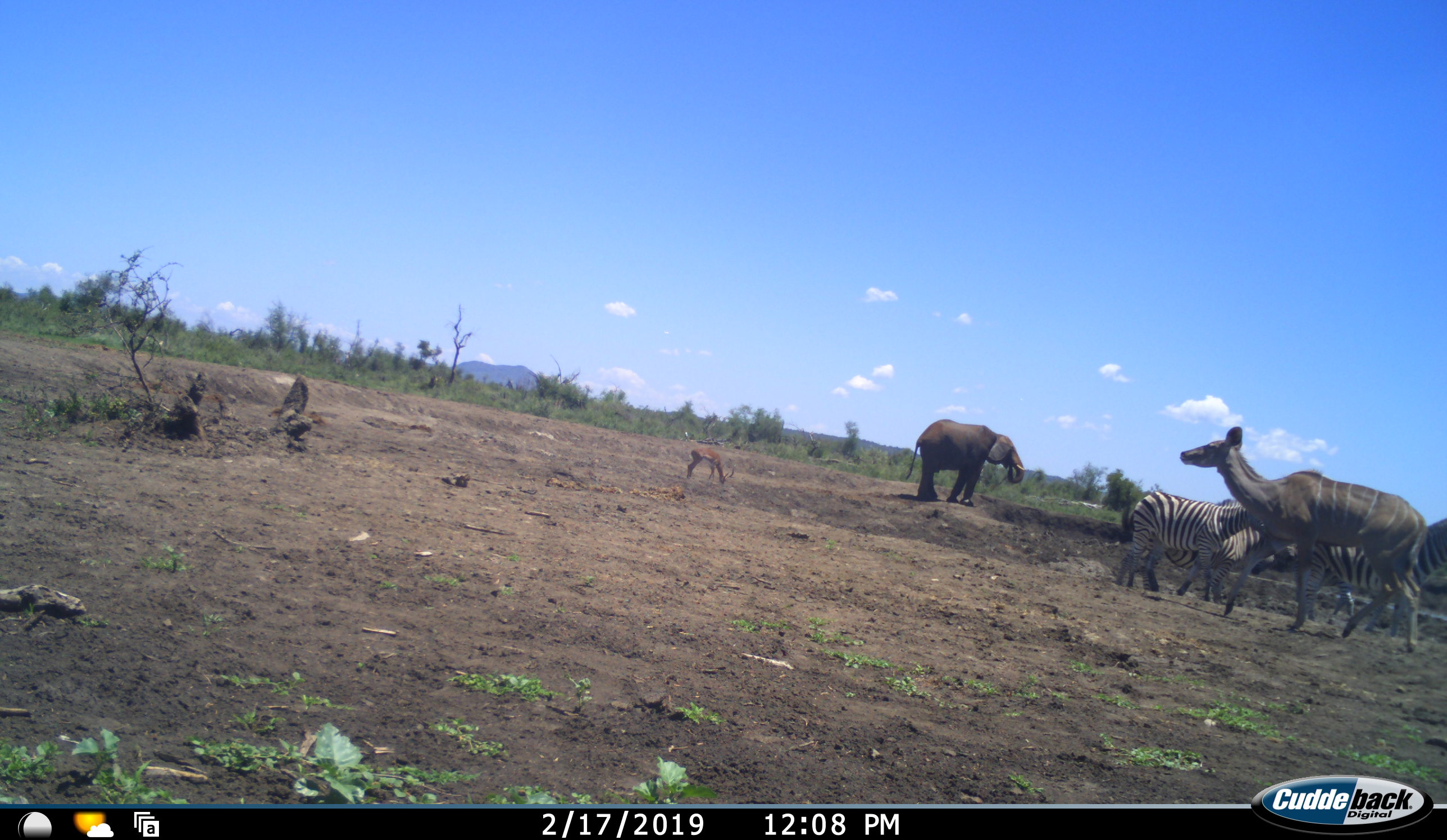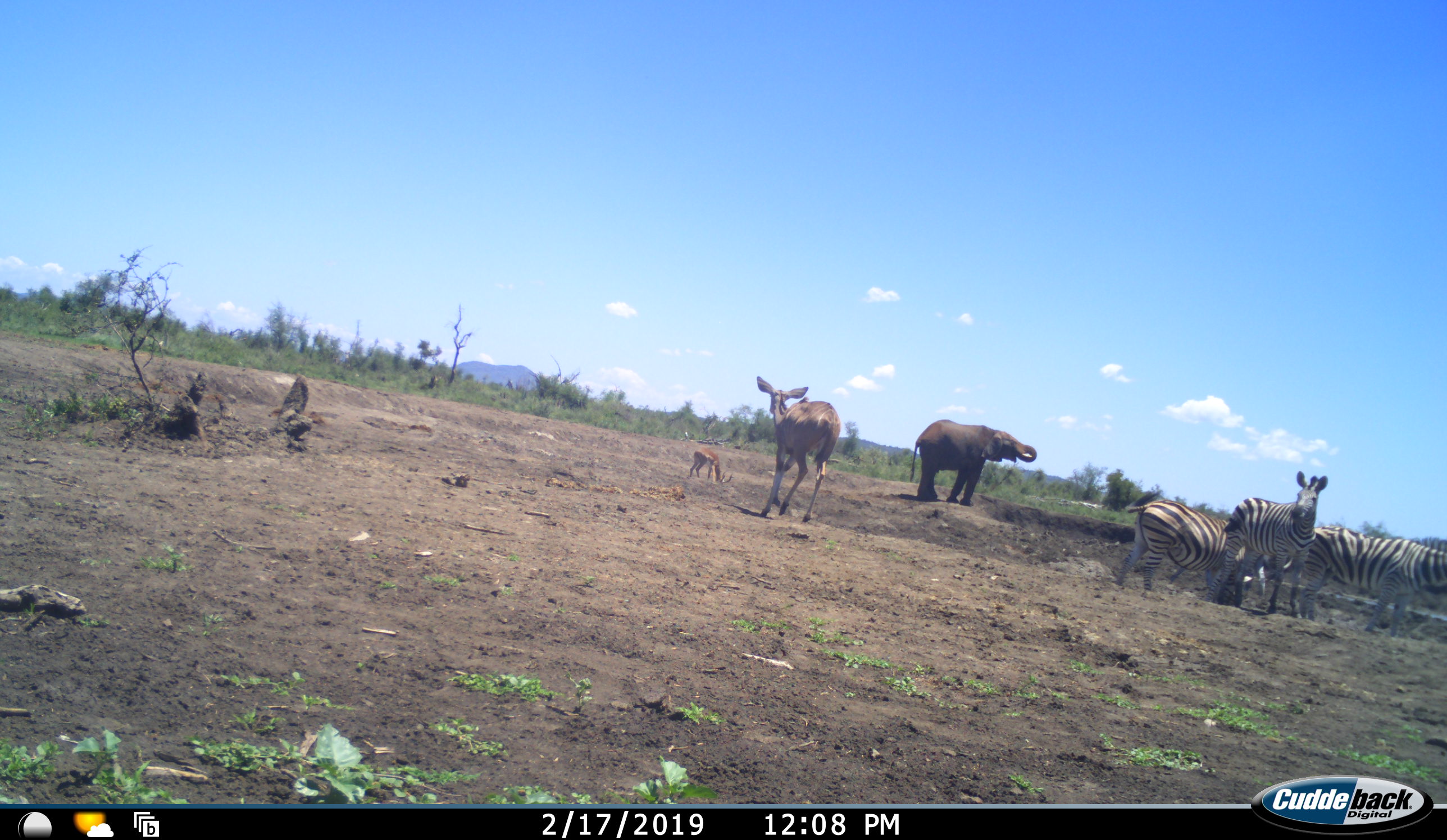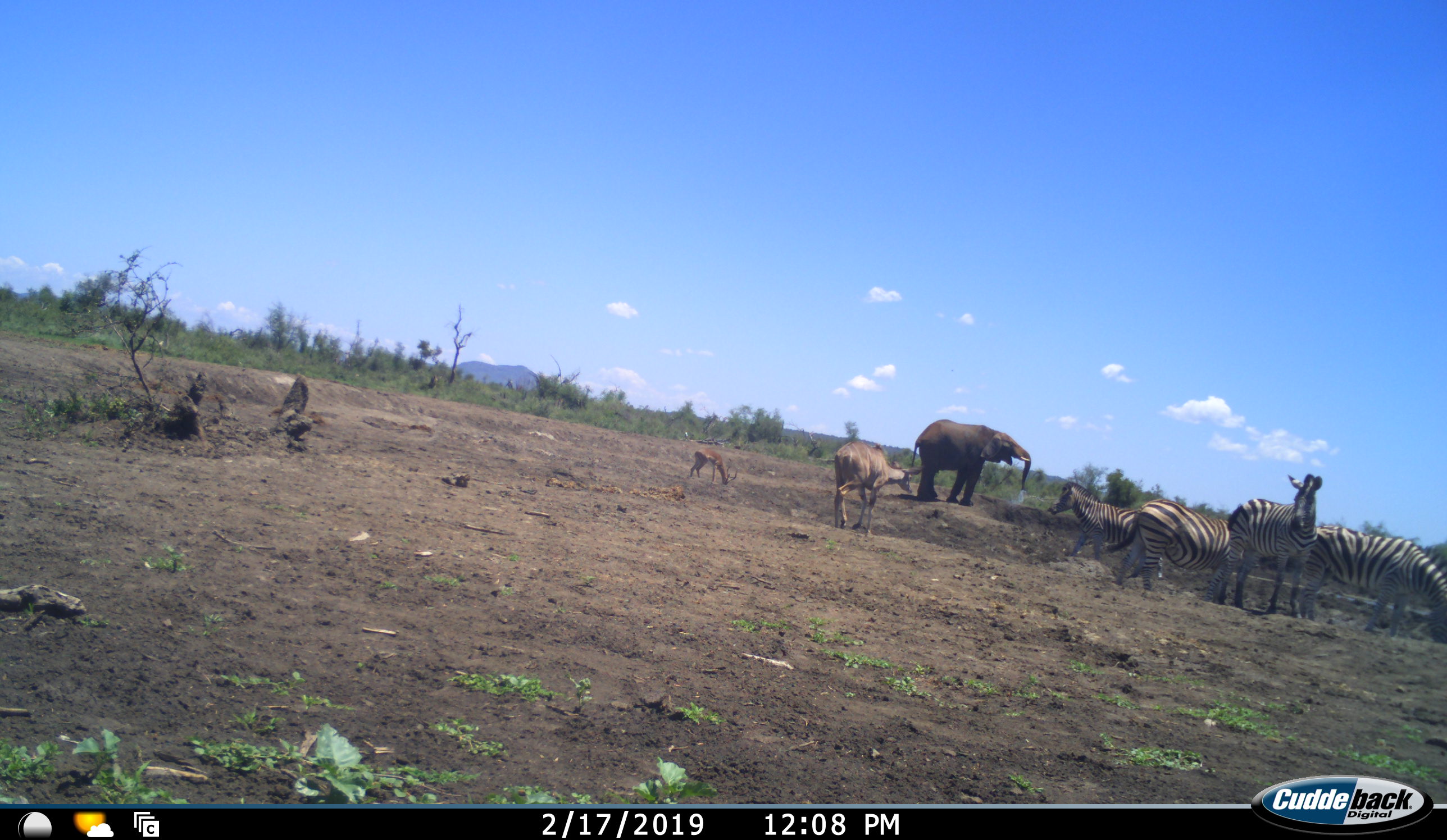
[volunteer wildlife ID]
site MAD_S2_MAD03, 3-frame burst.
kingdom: Animalia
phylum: Chordata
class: Mammalia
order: Proboscidea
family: Elephantidae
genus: Loxodonta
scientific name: Loxodonta africana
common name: african bush elephant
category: elephant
Elephant (african bush elephant) (Loxodonta africana), count 1. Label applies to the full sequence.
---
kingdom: Animalia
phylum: Chordata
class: Mammalia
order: Artiodactyla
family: Bovidae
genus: Aepyceros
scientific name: Aepyceros melampus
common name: impala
Impala (Aepyceros melampus), count 1. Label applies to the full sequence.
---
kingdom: Animalia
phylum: Chordata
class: Mammalia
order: Perissodactyla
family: Equidae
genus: Equus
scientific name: Equus quagga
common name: plains zebra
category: zebraplains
Zebraplains (plains zebra) (Equus quagga), count 4. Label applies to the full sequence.